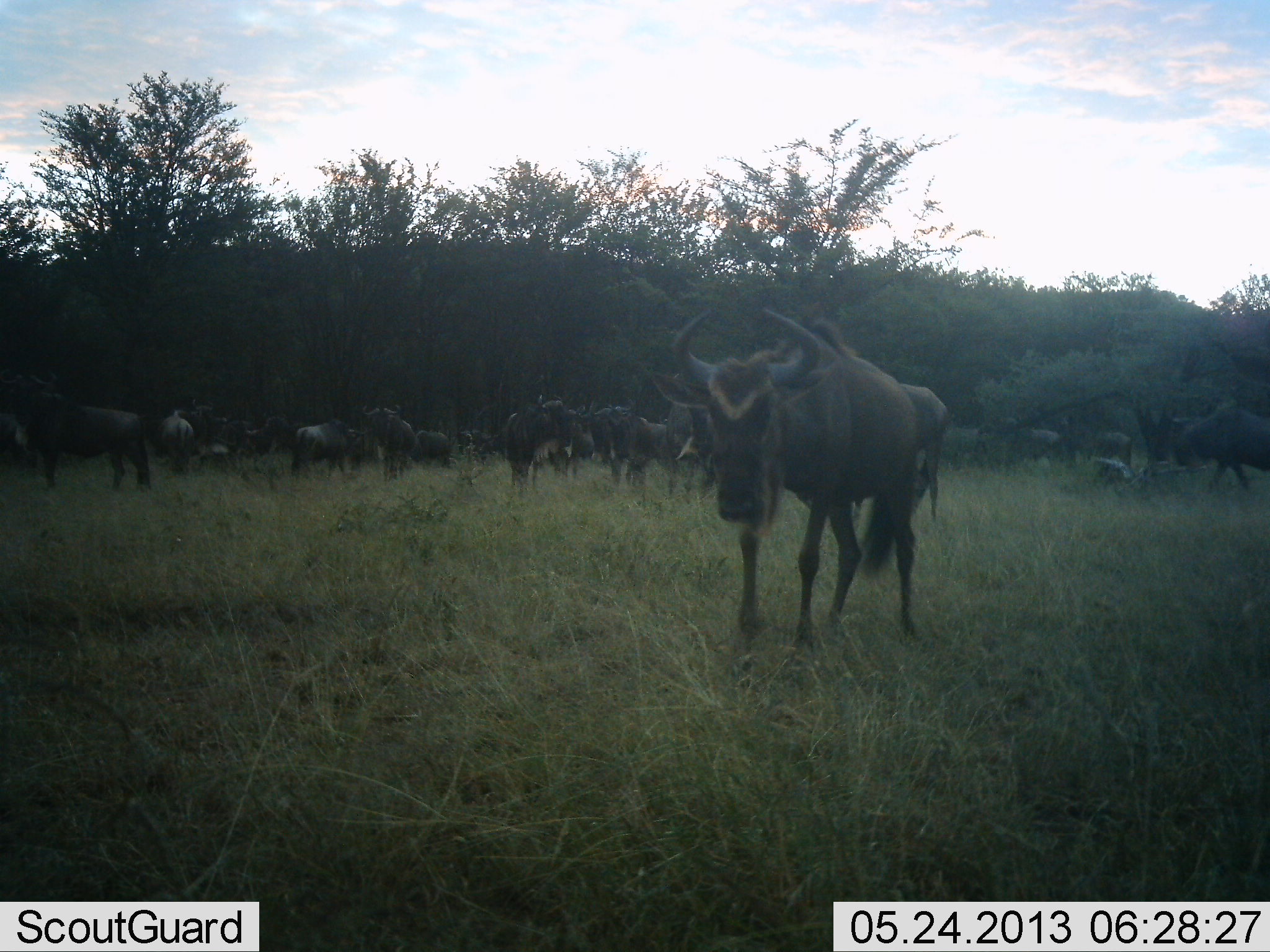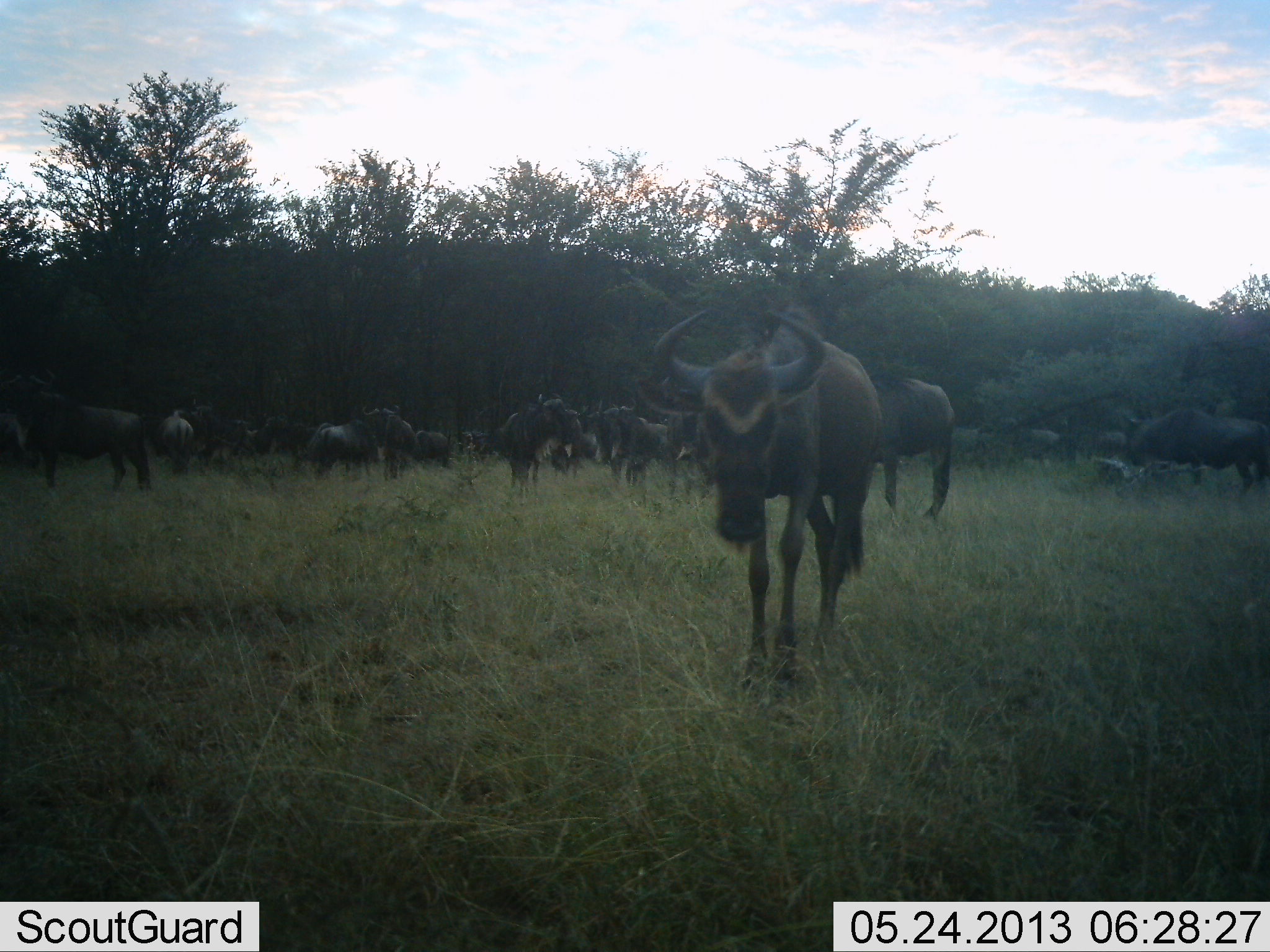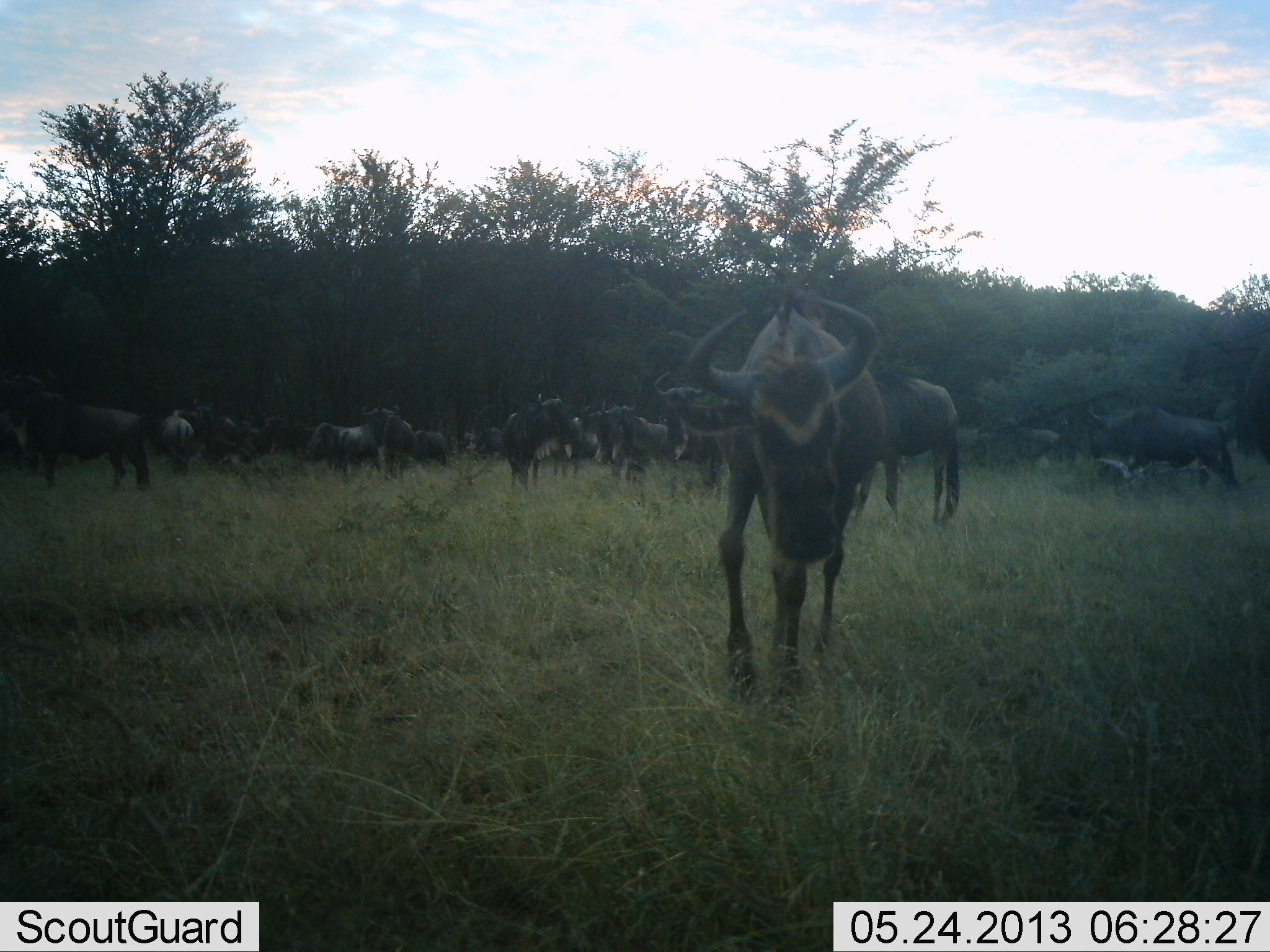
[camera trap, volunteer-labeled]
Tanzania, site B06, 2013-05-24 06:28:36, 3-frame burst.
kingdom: Animalia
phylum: Chordata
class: Mammalia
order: Artiodactyla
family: Bovidae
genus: Connochaetes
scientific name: Connochaetes taurinus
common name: blue wildebeest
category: wildebeest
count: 11-50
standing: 89%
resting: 21%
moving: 53%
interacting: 32%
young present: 5%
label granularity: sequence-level